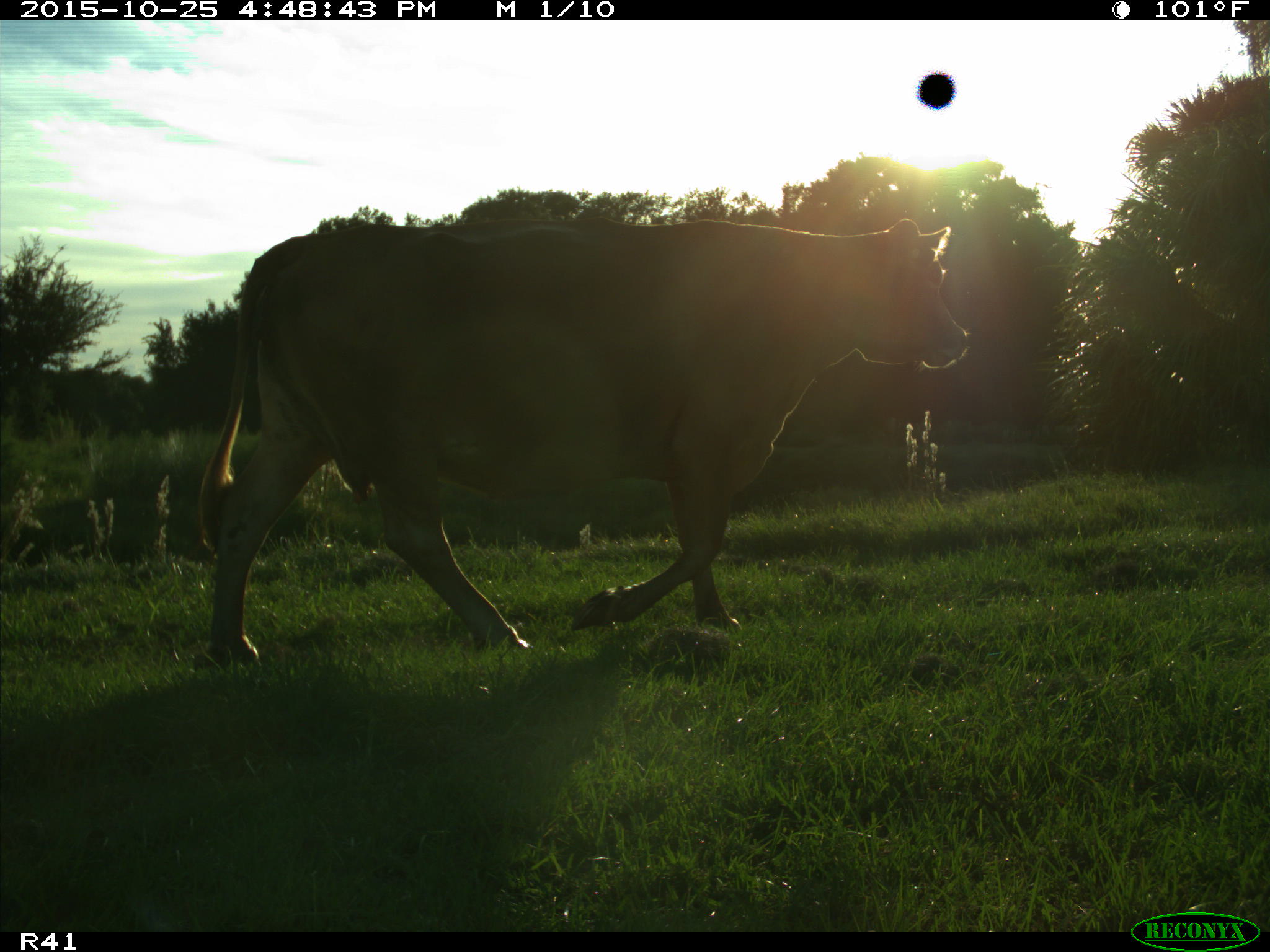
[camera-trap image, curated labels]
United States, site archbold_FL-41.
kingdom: Animalia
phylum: Chordata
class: Mammalia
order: Artiodactyla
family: Bovidae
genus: Bos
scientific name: Bos taurus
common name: domestic cow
Bos taurus (domestic cow).